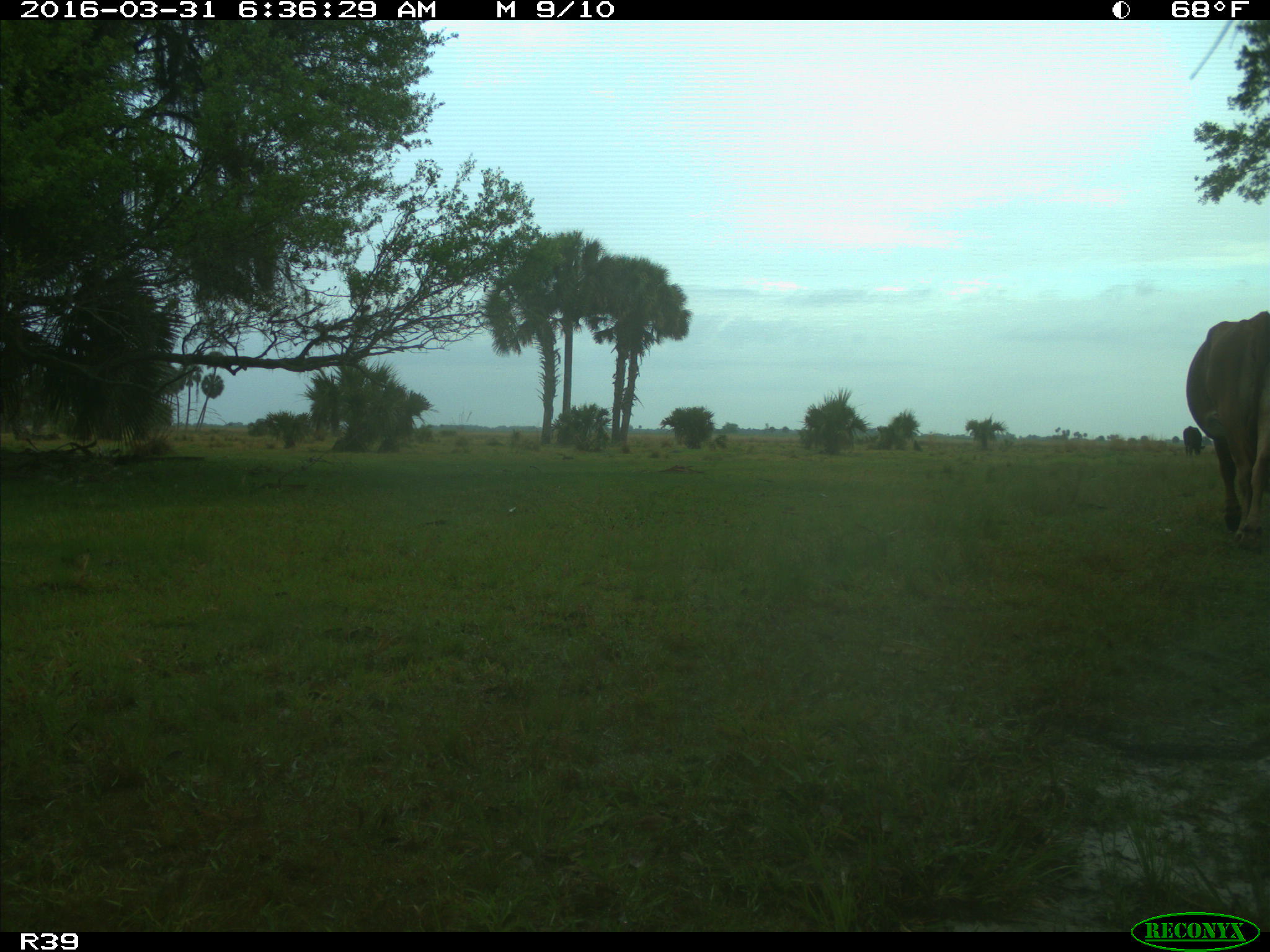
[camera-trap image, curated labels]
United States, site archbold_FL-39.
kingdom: Animalia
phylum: Chordata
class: Mammalia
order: Artiodactyla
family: Bovidae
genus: Bos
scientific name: Bos taurus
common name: domestic cow